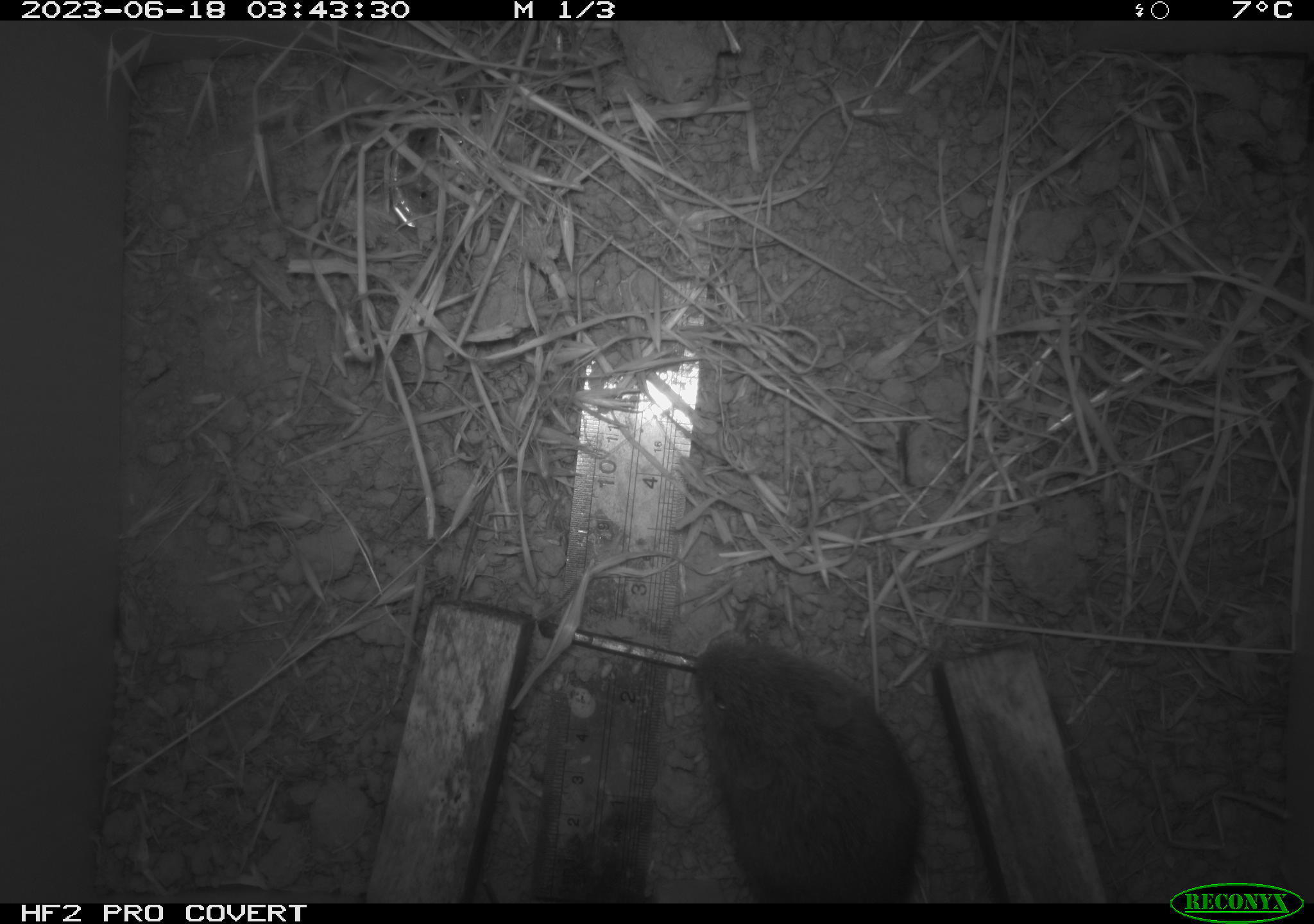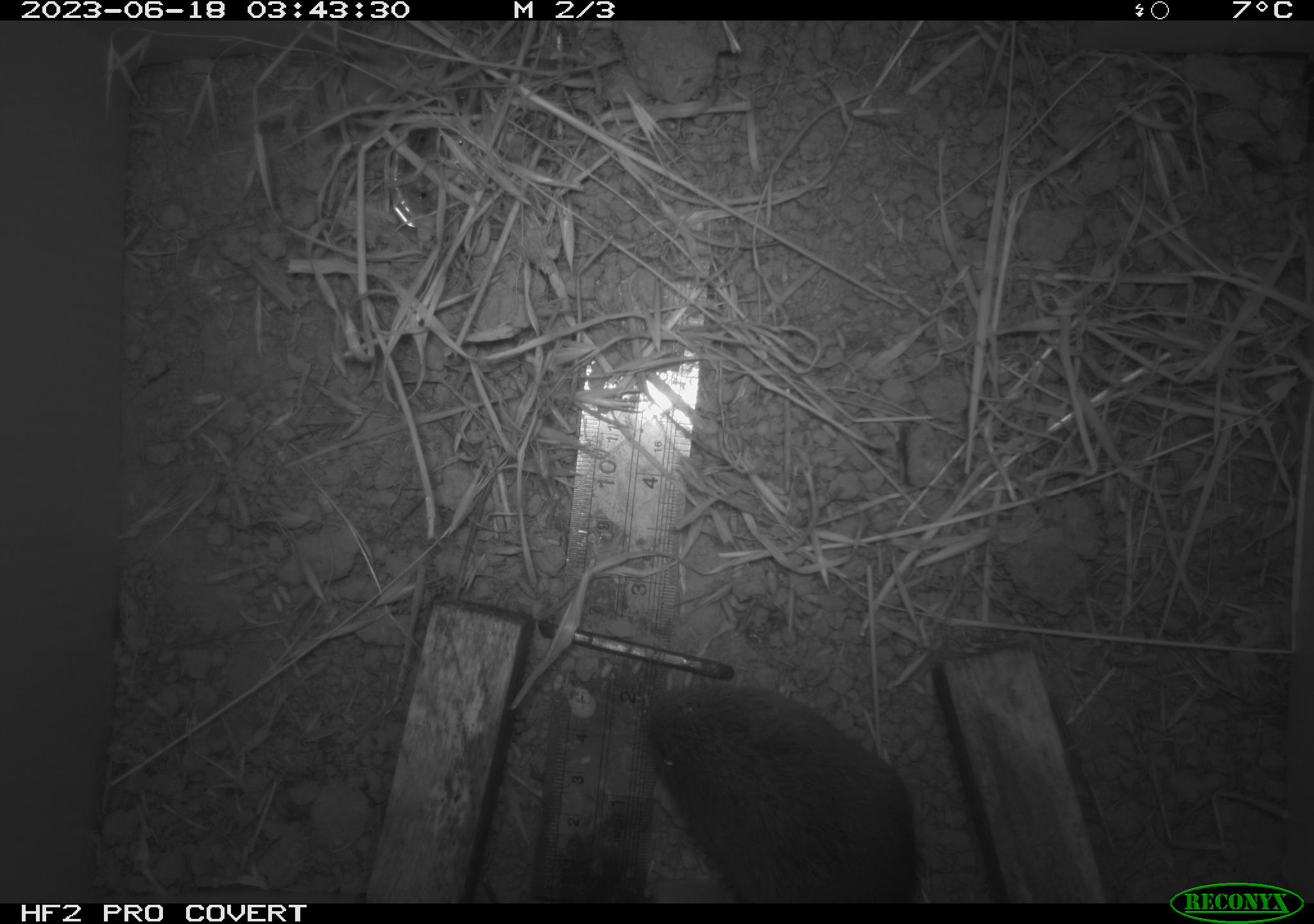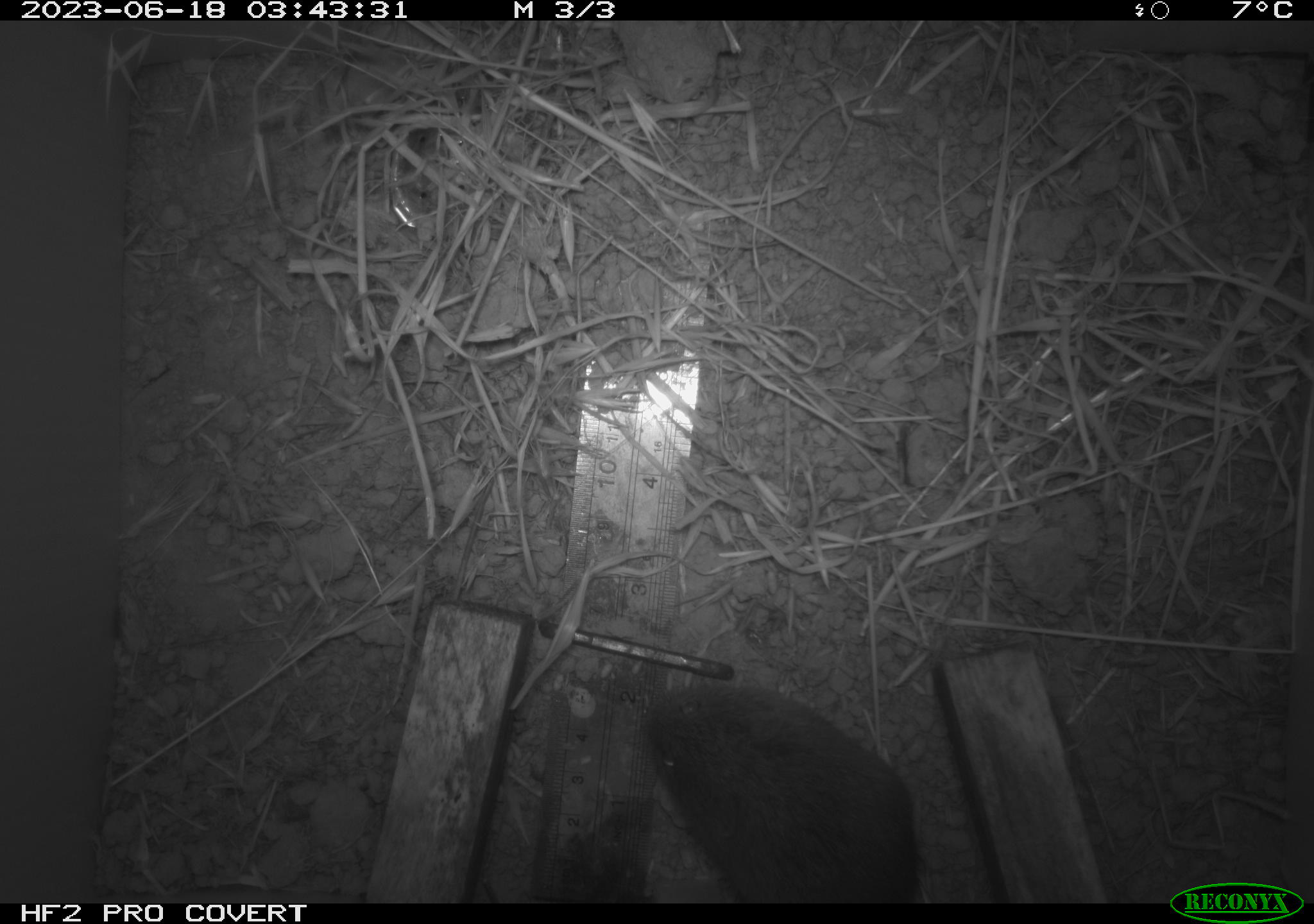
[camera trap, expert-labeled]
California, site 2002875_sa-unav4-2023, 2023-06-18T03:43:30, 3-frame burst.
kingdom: Animalia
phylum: Chordata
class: Mammalia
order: Rodentia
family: Cricetidae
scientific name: Arvicolinae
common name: voles, lemmings, and muskrats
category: arvicolinae subfamily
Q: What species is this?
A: Arvicolinae subfamily (voles, lemmings, and muskrats) (Arvicolinae).